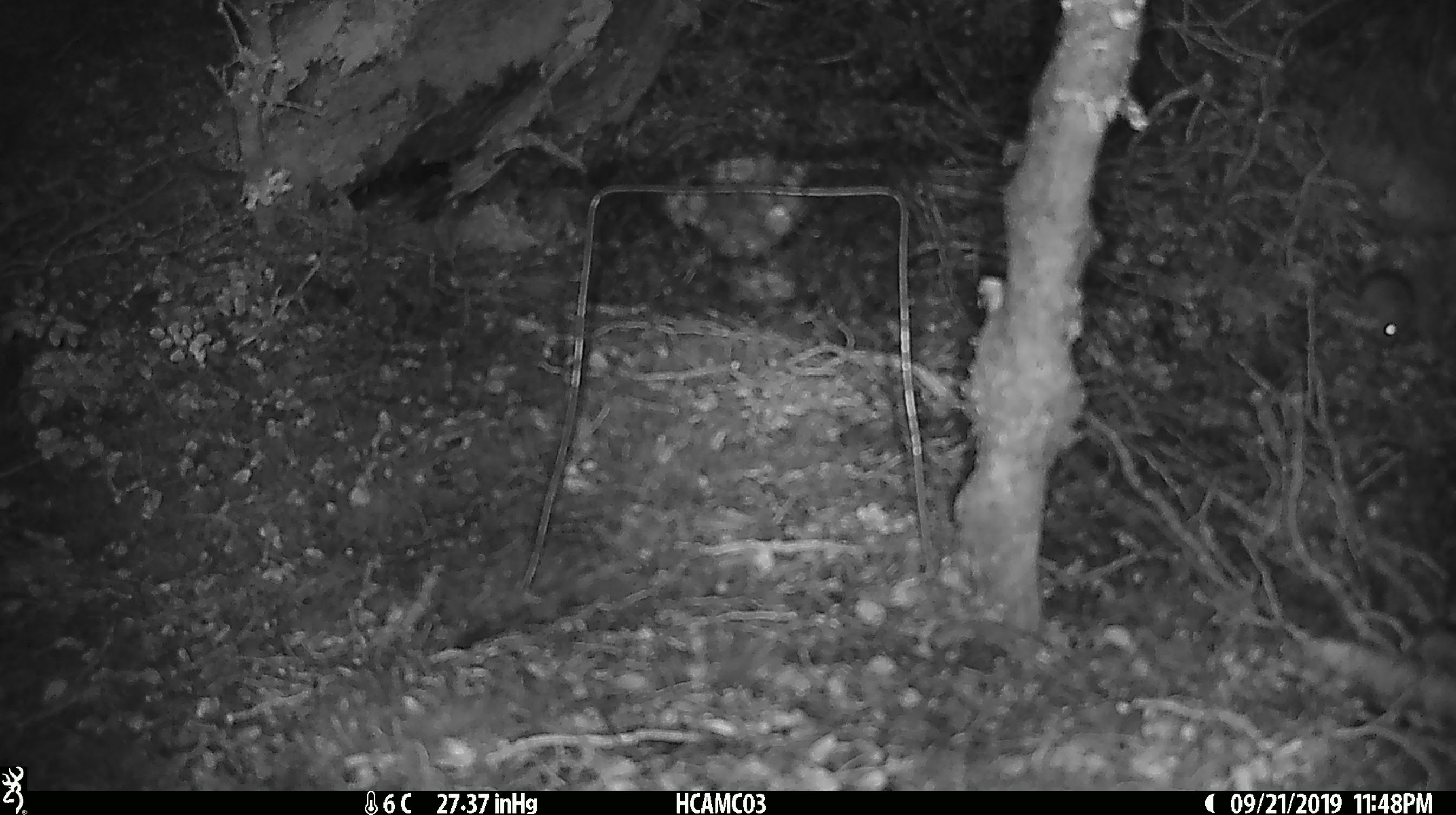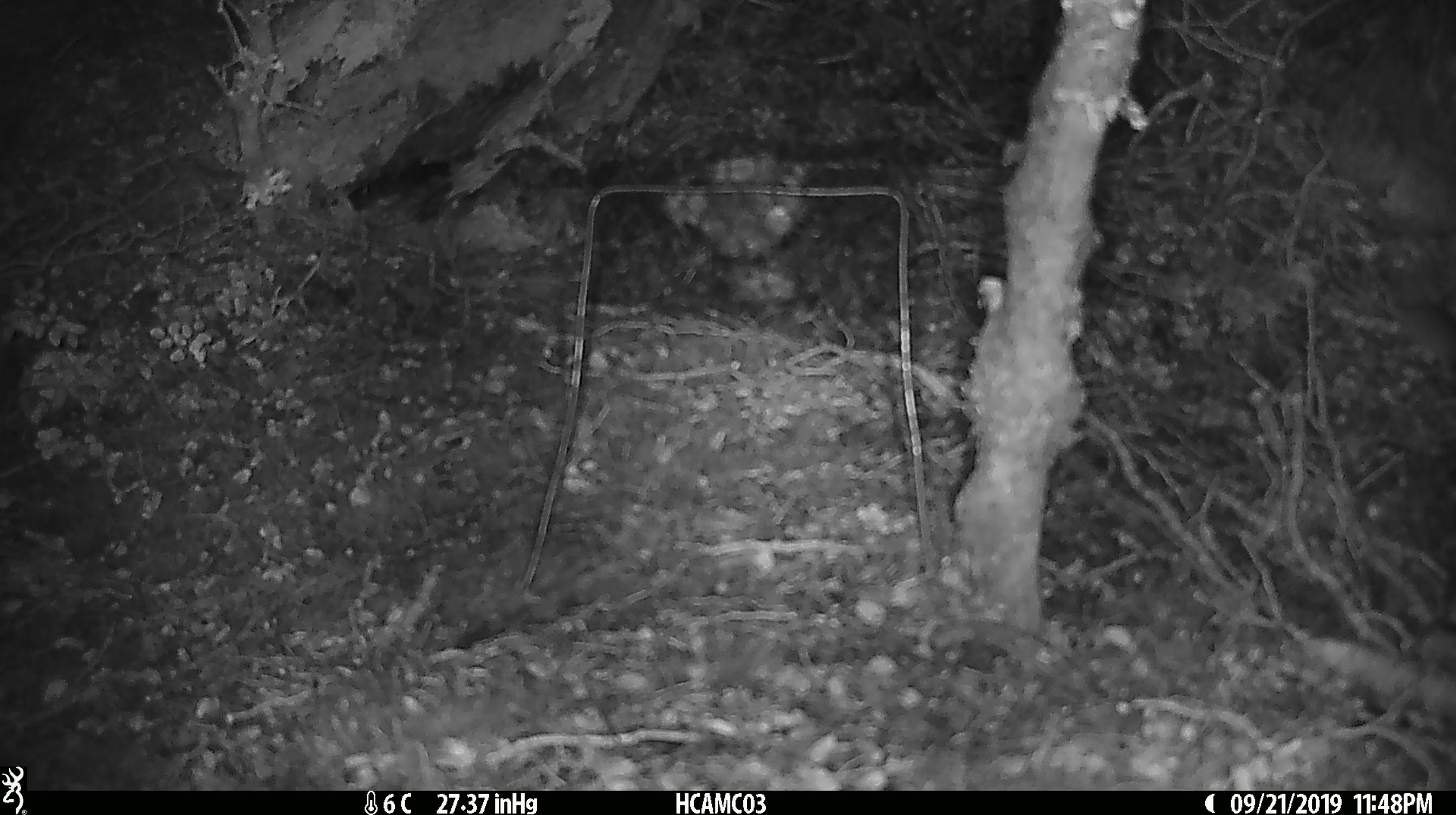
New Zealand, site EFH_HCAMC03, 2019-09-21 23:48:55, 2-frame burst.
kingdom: Animalia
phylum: Chordata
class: Mammalia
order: Rodentia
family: Muridae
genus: Mus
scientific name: Mus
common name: mouse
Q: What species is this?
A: Mouse (Mus).